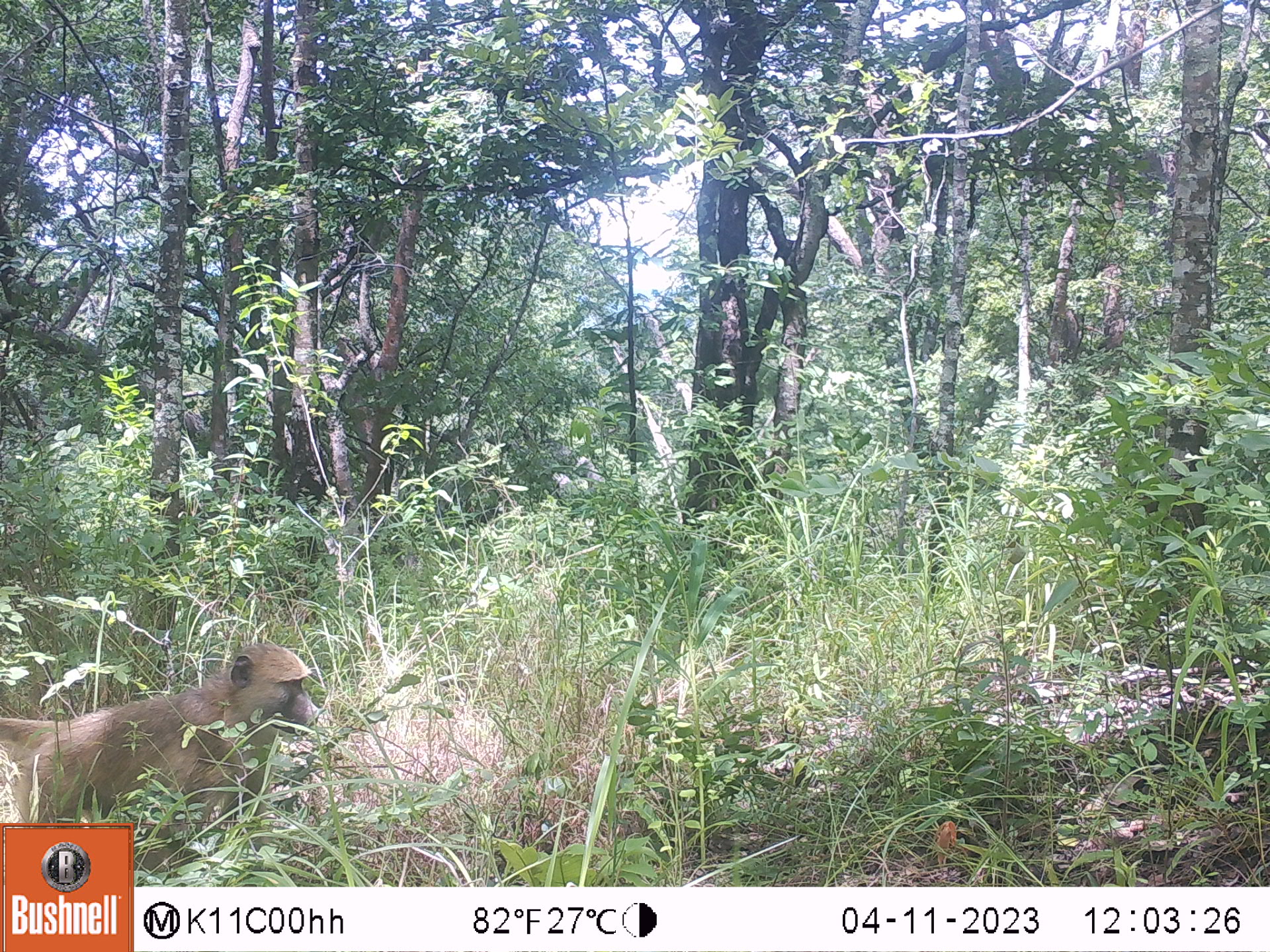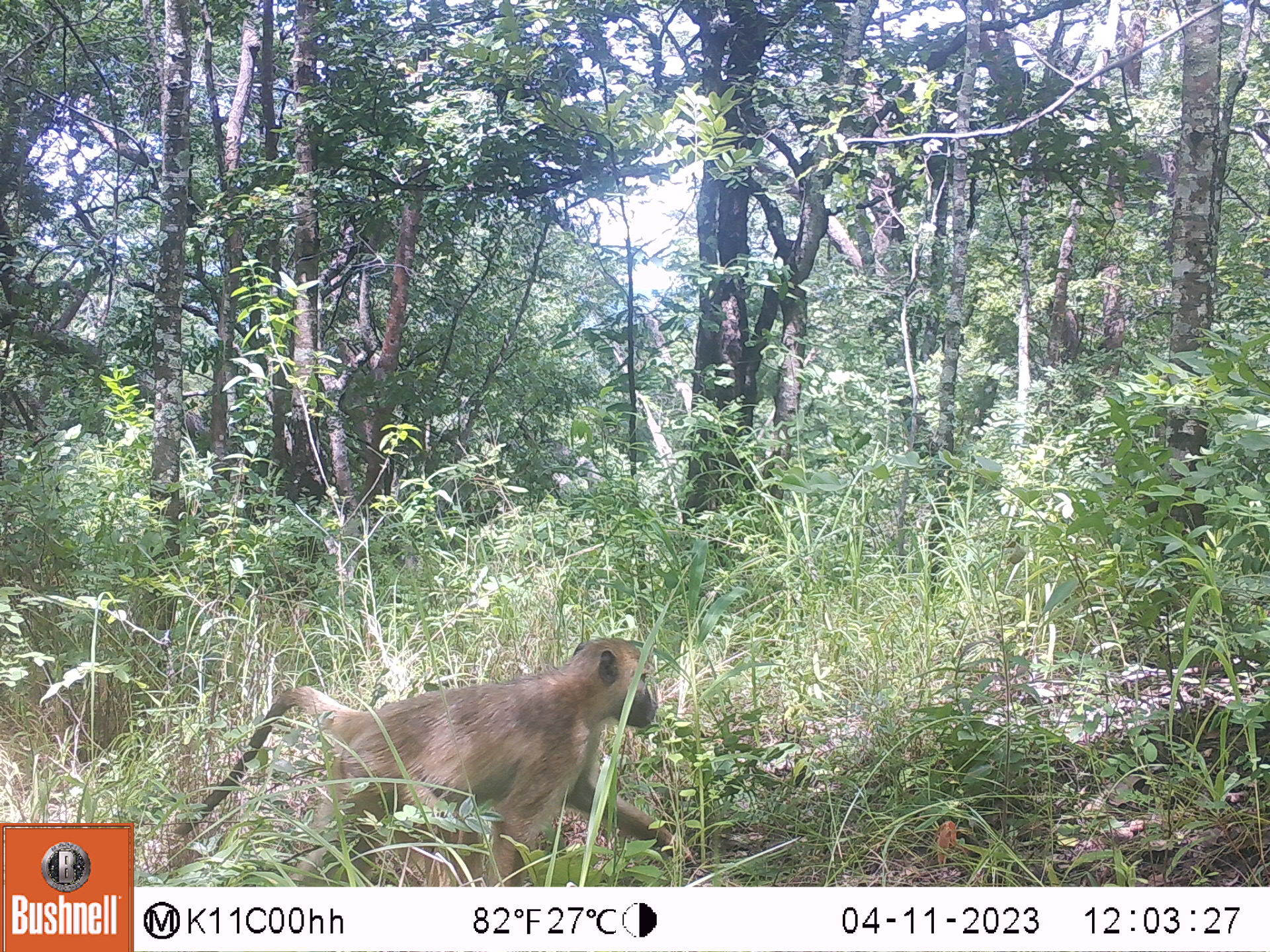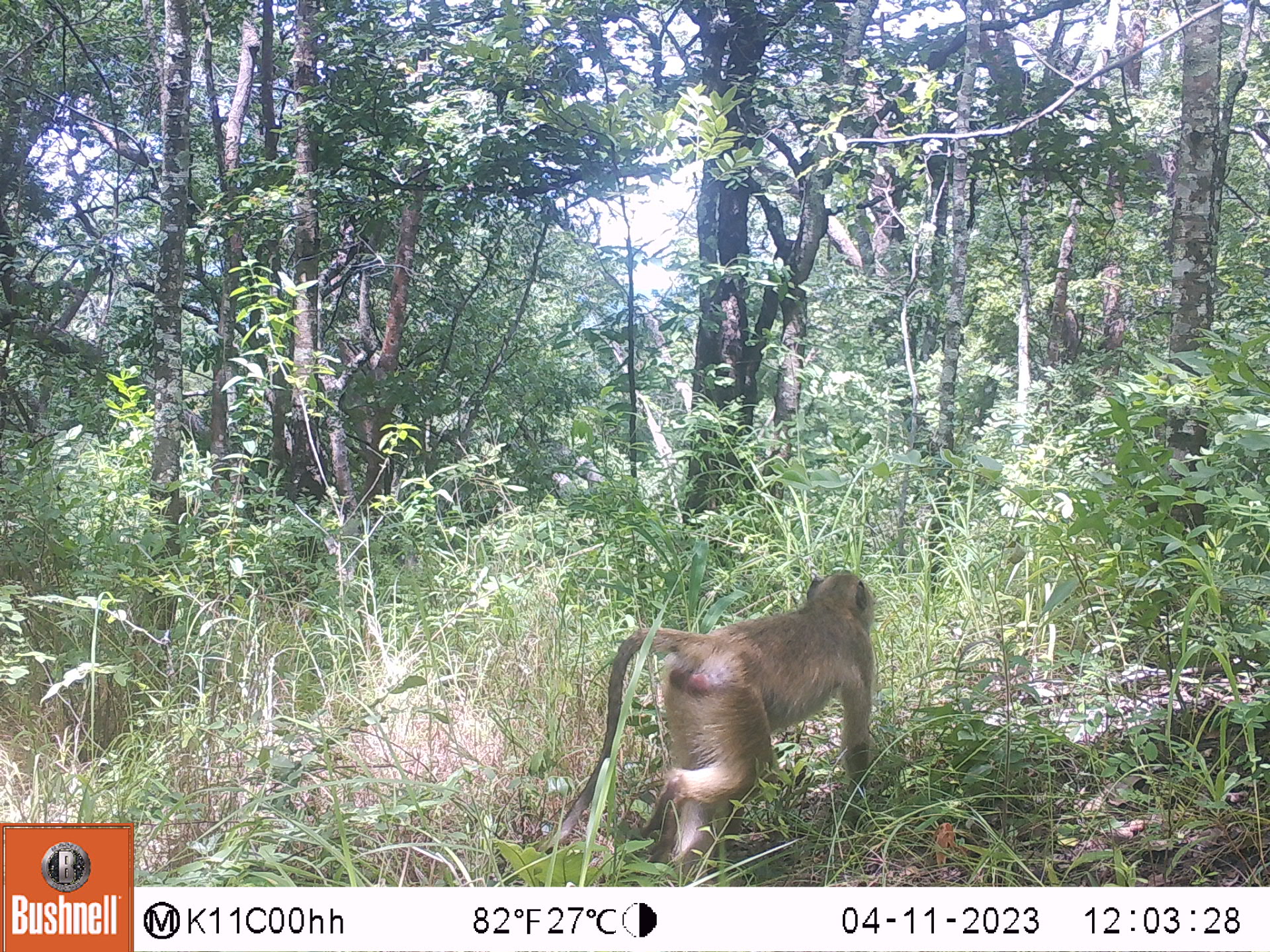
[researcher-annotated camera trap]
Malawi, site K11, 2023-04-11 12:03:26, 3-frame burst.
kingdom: Animalia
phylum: Chordata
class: Mammalia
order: Primates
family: Cercopithecidae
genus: Papio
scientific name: Papio cynocephalus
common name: yellow baboon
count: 1